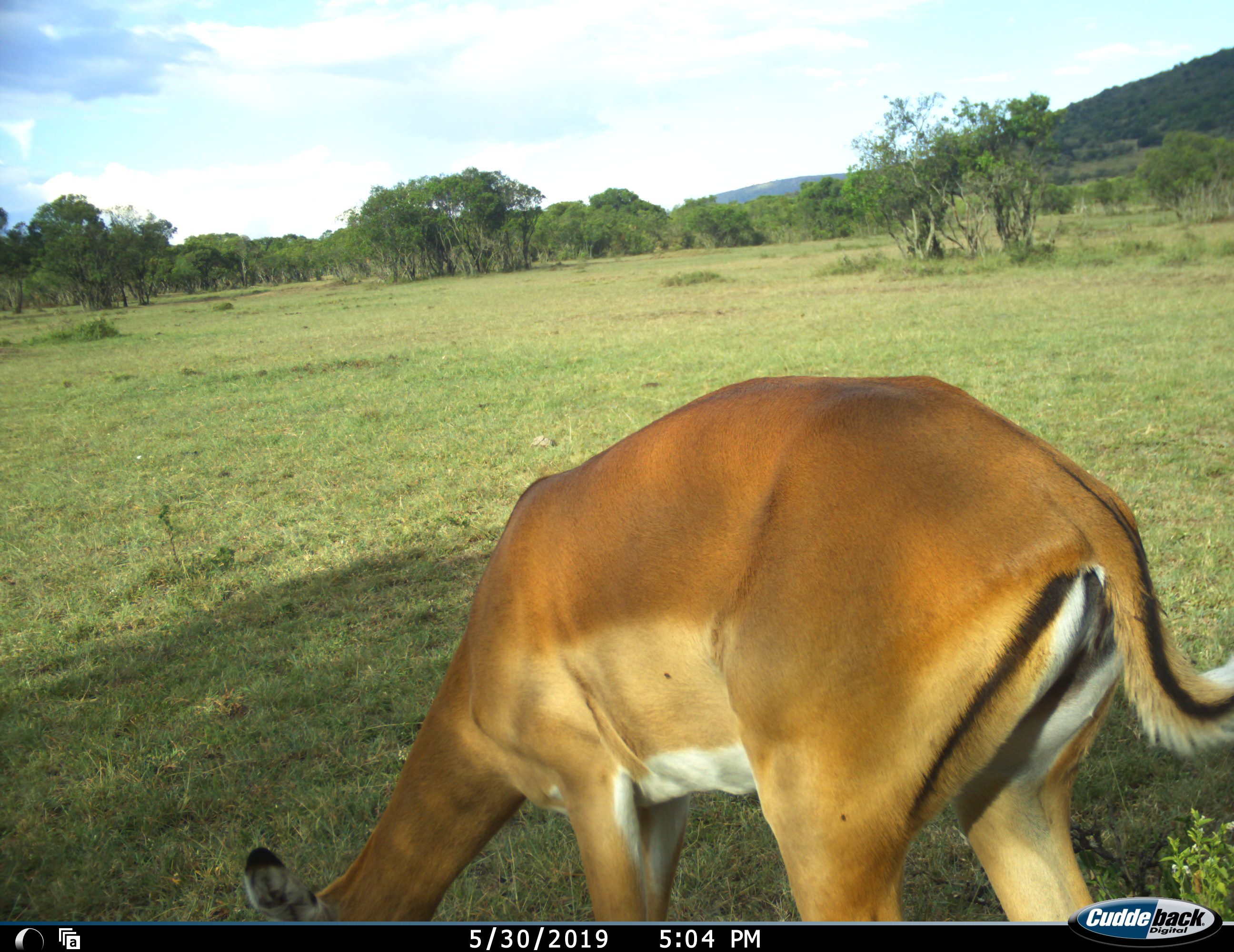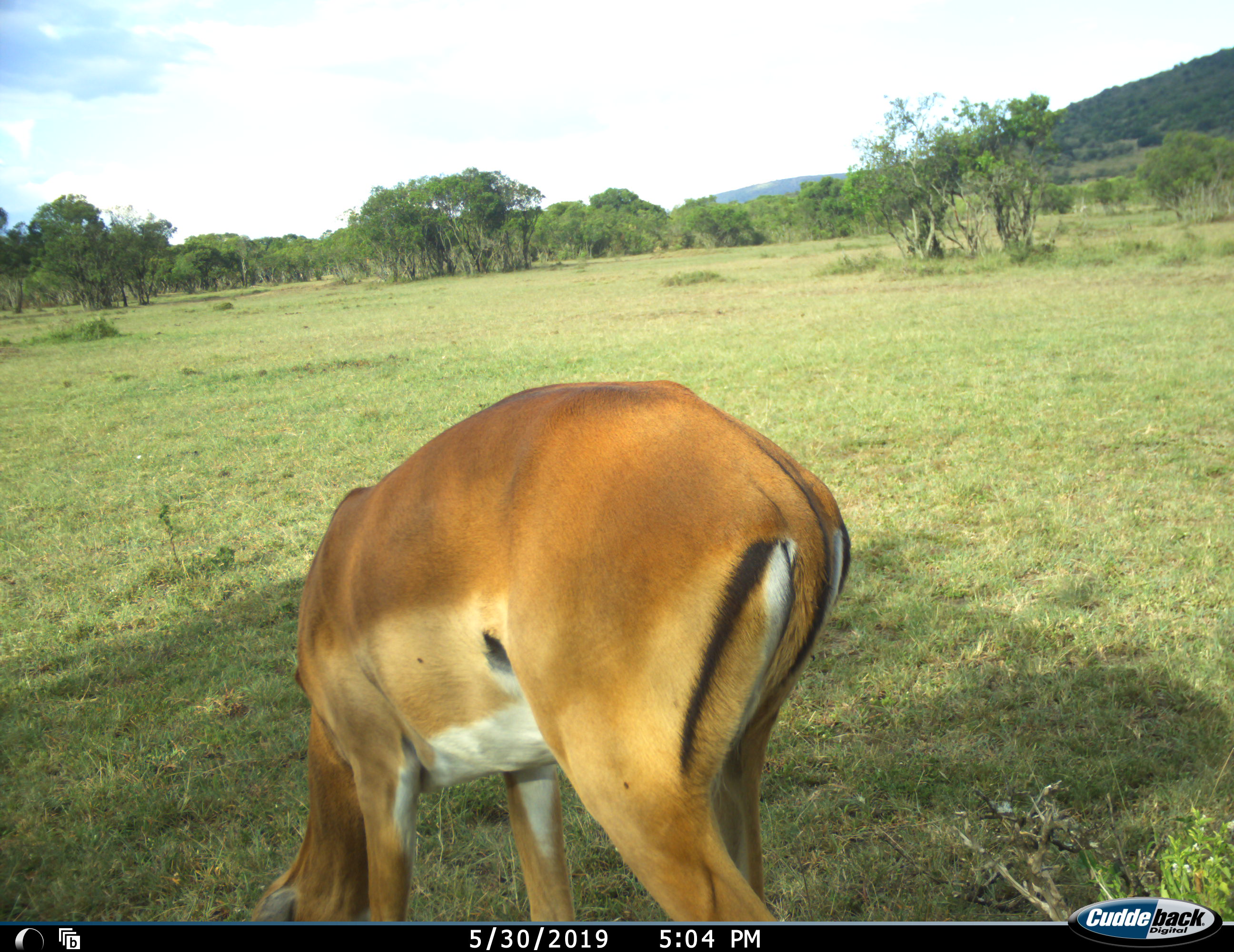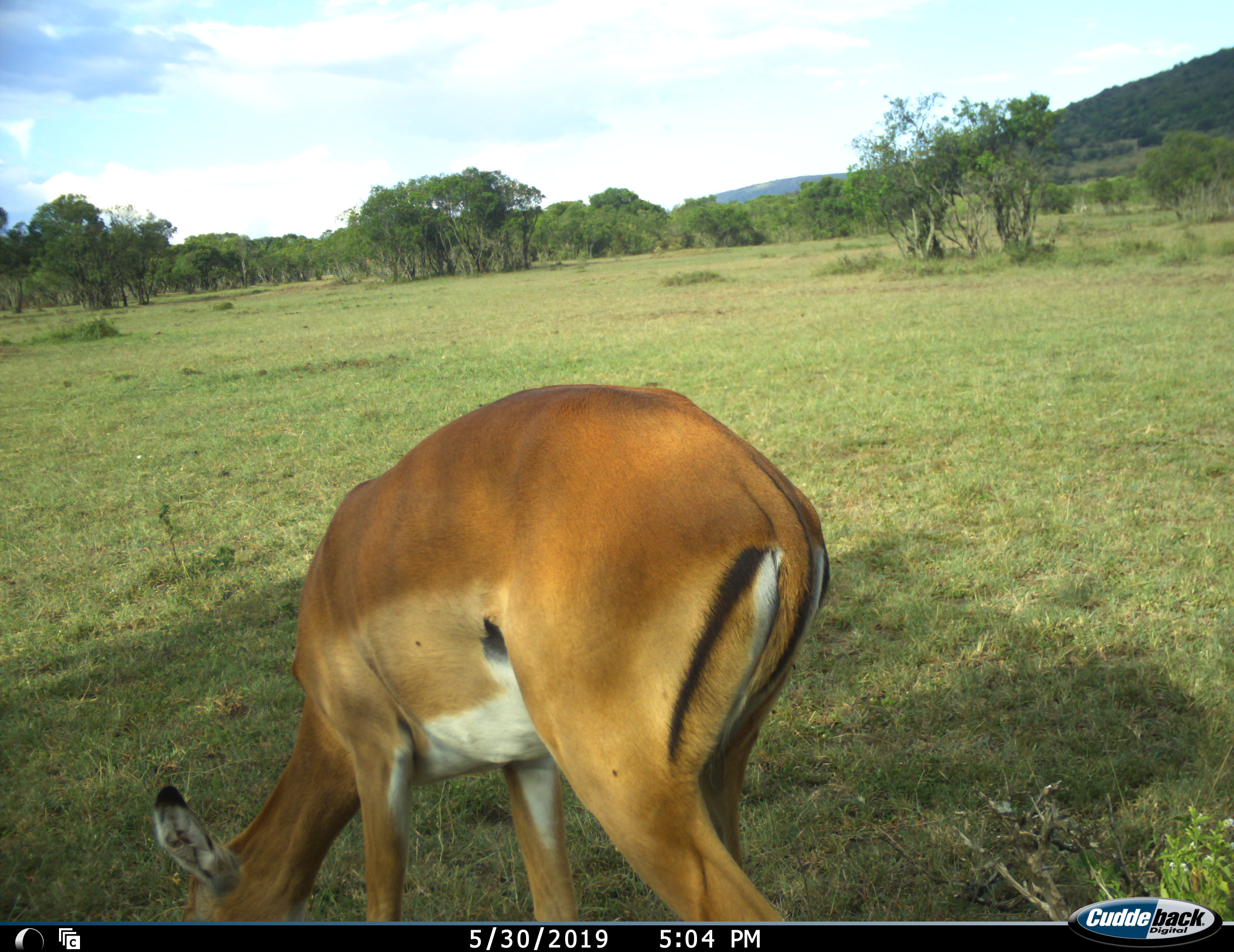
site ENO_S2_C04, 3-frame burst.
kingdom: Animalia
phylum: Chordata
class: Mammalia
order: Artiodactyla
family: Bovidae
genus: Aepyceros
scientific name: Aepyceros melampus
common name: impala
Impala (Aepyceros melampus), count 1. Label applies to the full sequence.